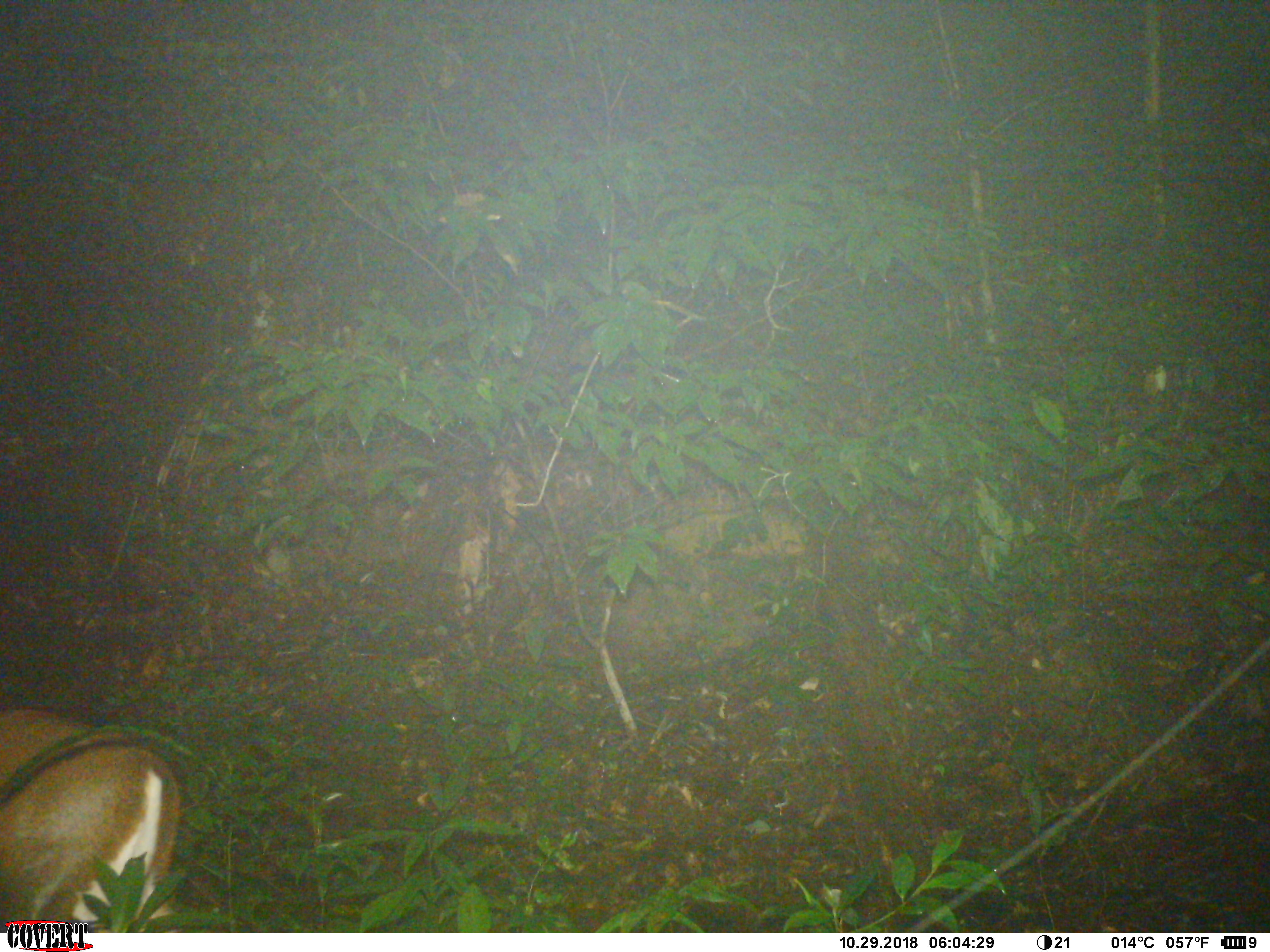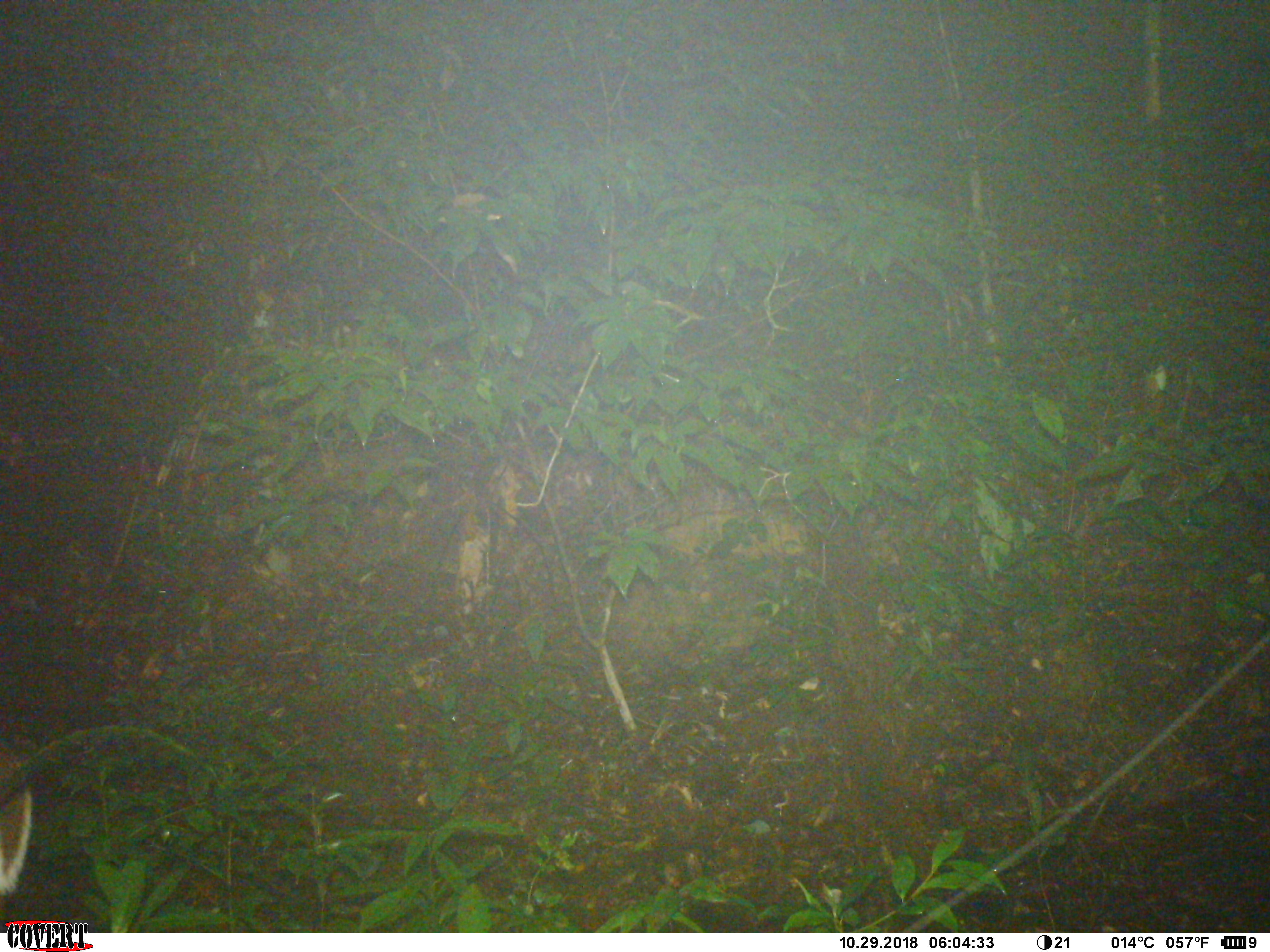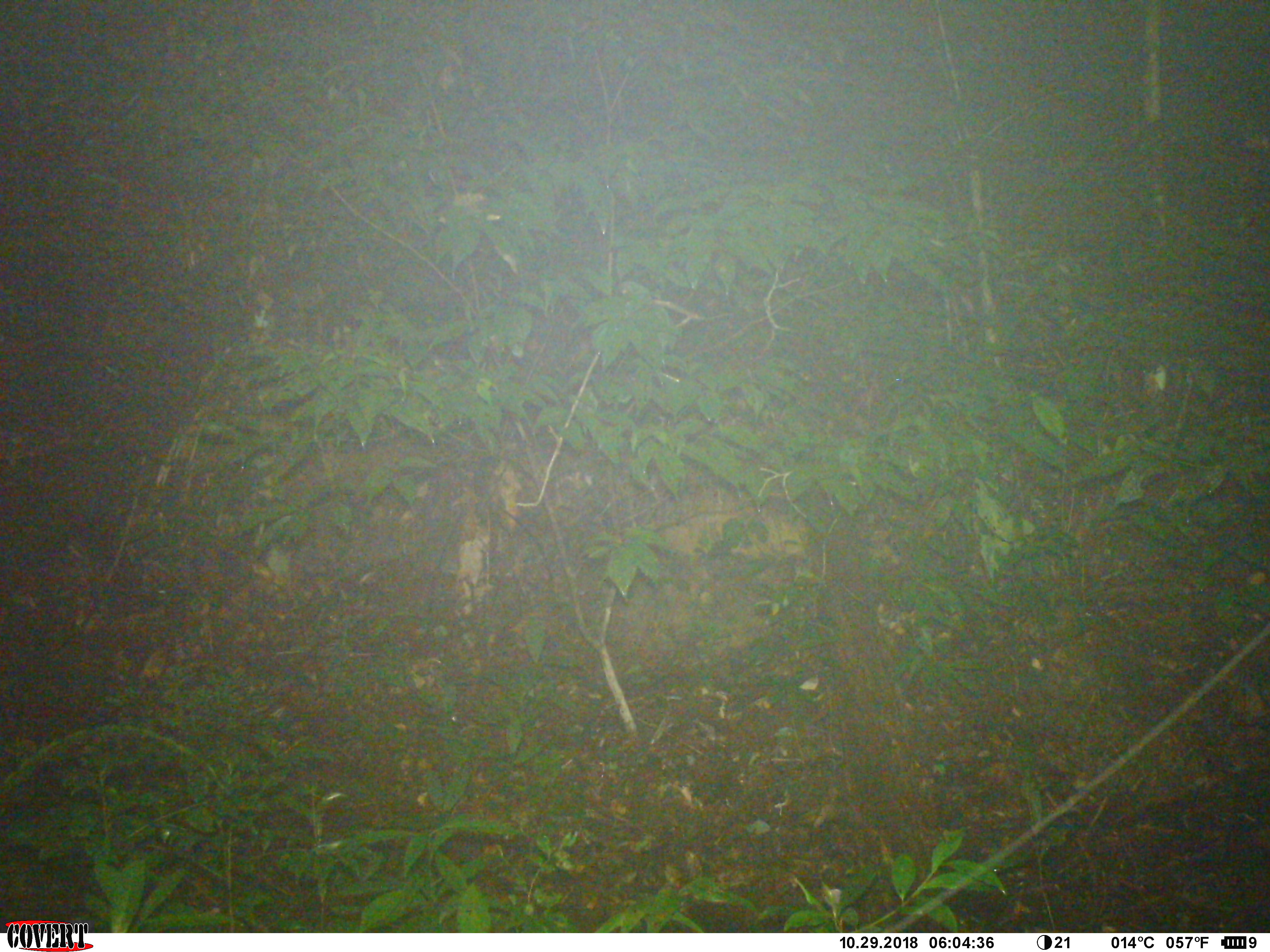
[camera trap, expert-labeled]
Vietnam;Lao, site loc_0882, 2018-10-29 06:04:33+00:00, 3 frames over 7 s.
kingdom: Animalia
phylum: Chordata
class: Mammalia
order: Artiodactyla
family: Cervidae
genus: Muntiacus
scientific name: Muntiacus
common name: muntjacs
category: unidentified muntjac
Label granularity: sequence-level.